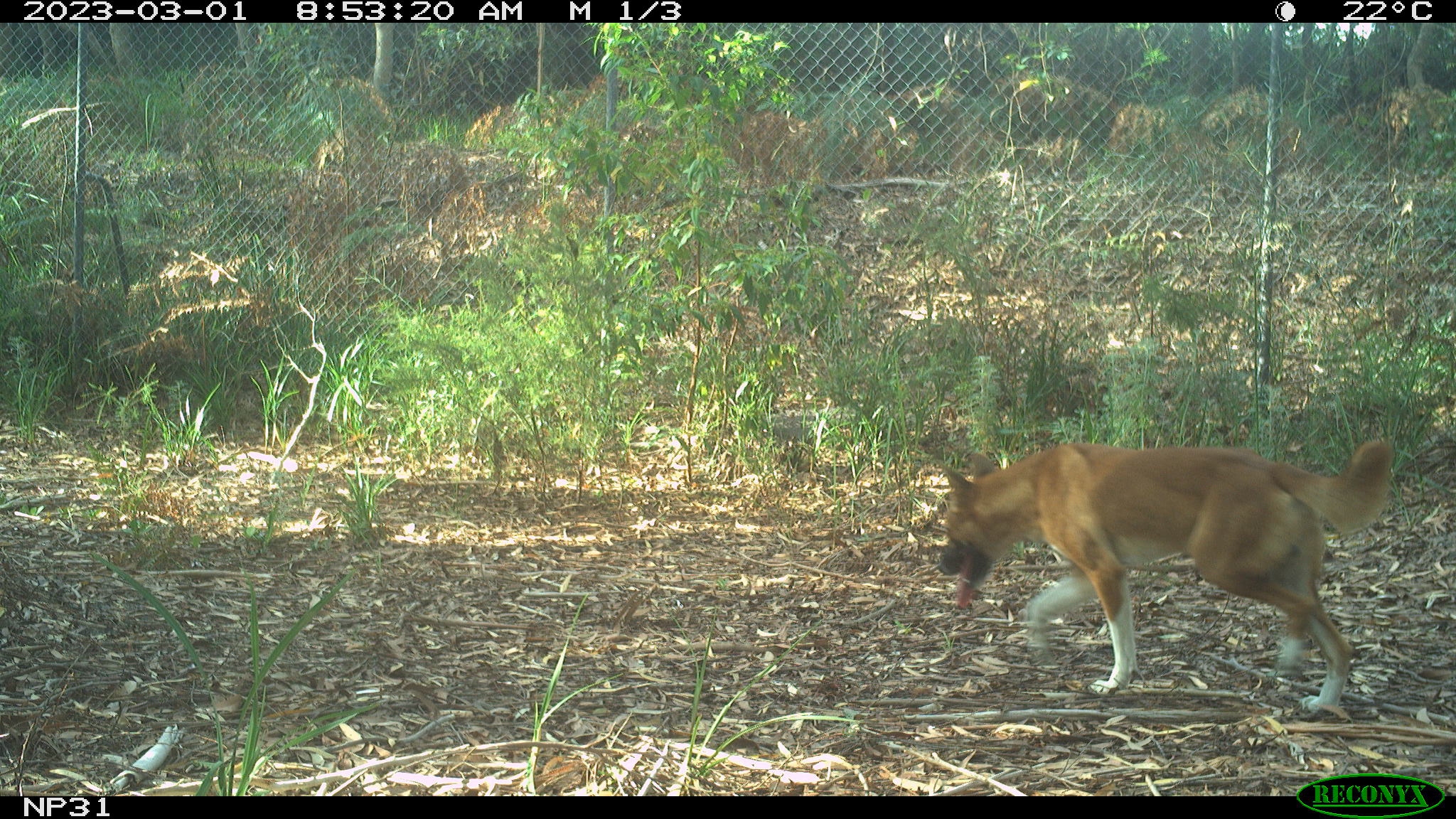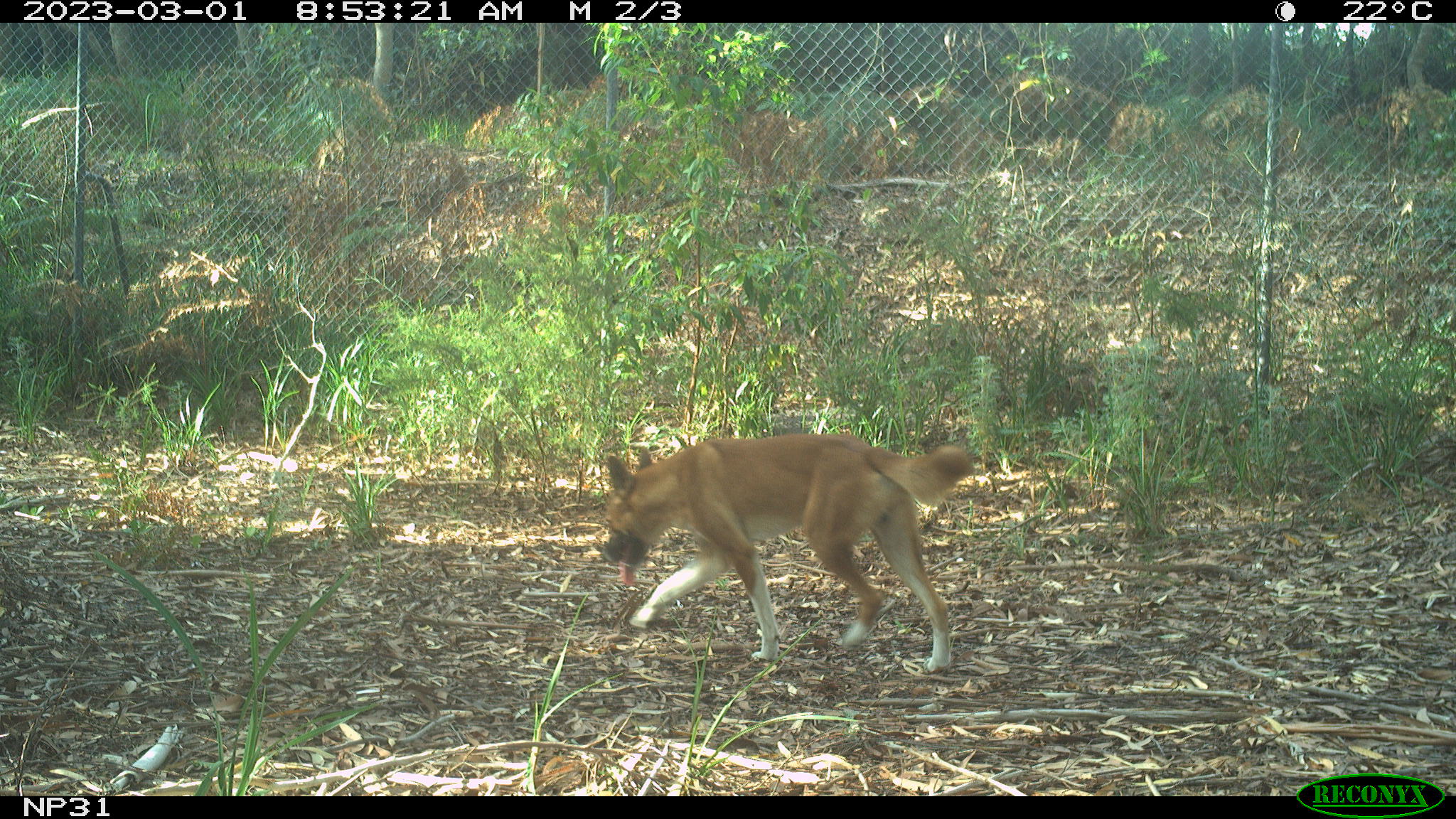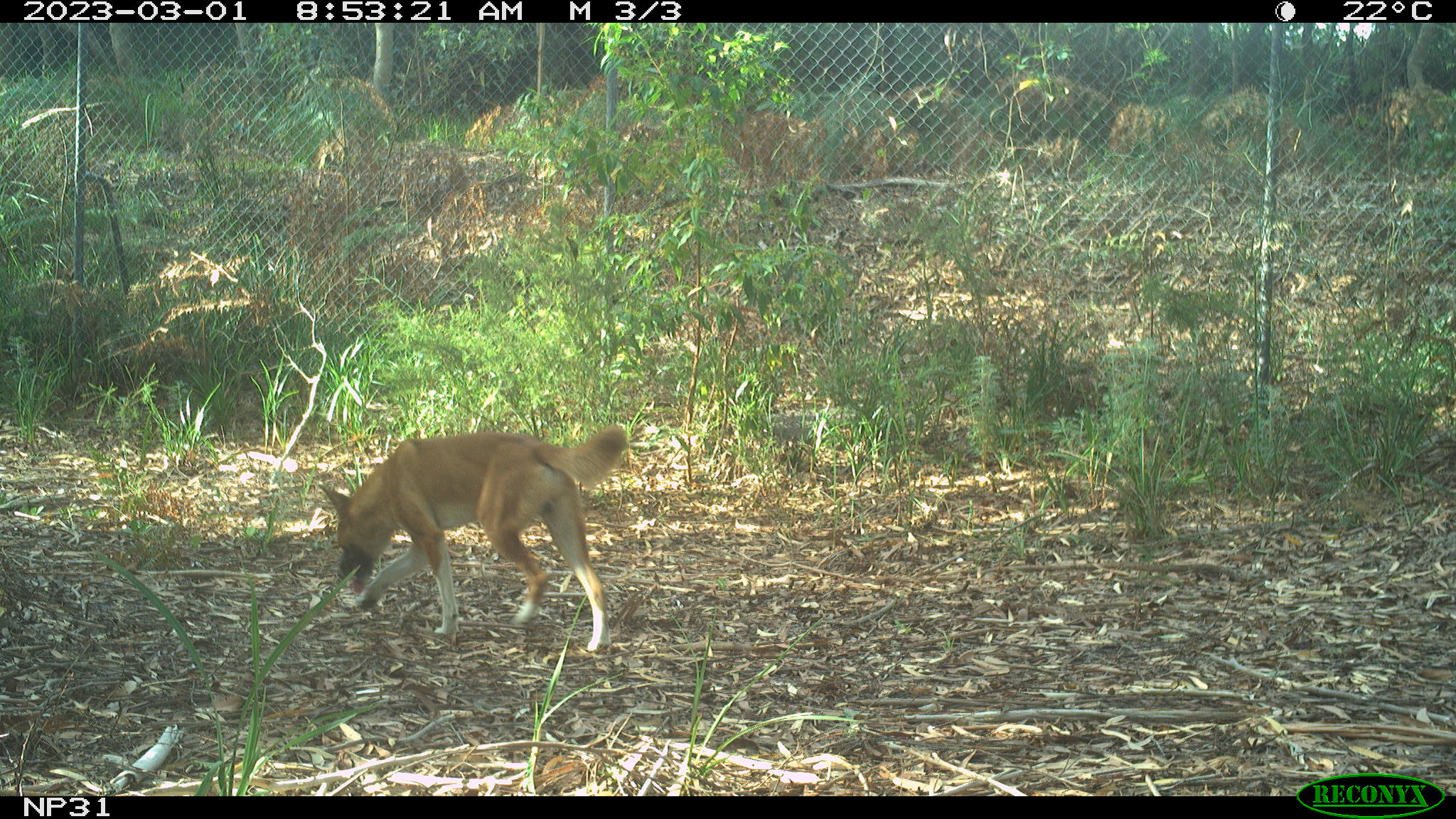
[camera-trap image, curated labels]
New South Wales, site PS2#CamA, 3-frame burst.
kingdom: Animalia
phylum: Chordata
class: Mammalia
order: Carnivora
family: Canidae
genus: Canis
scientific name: Canis familiaris dingo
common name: dingo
Dingo (Canis familiaris dingo).